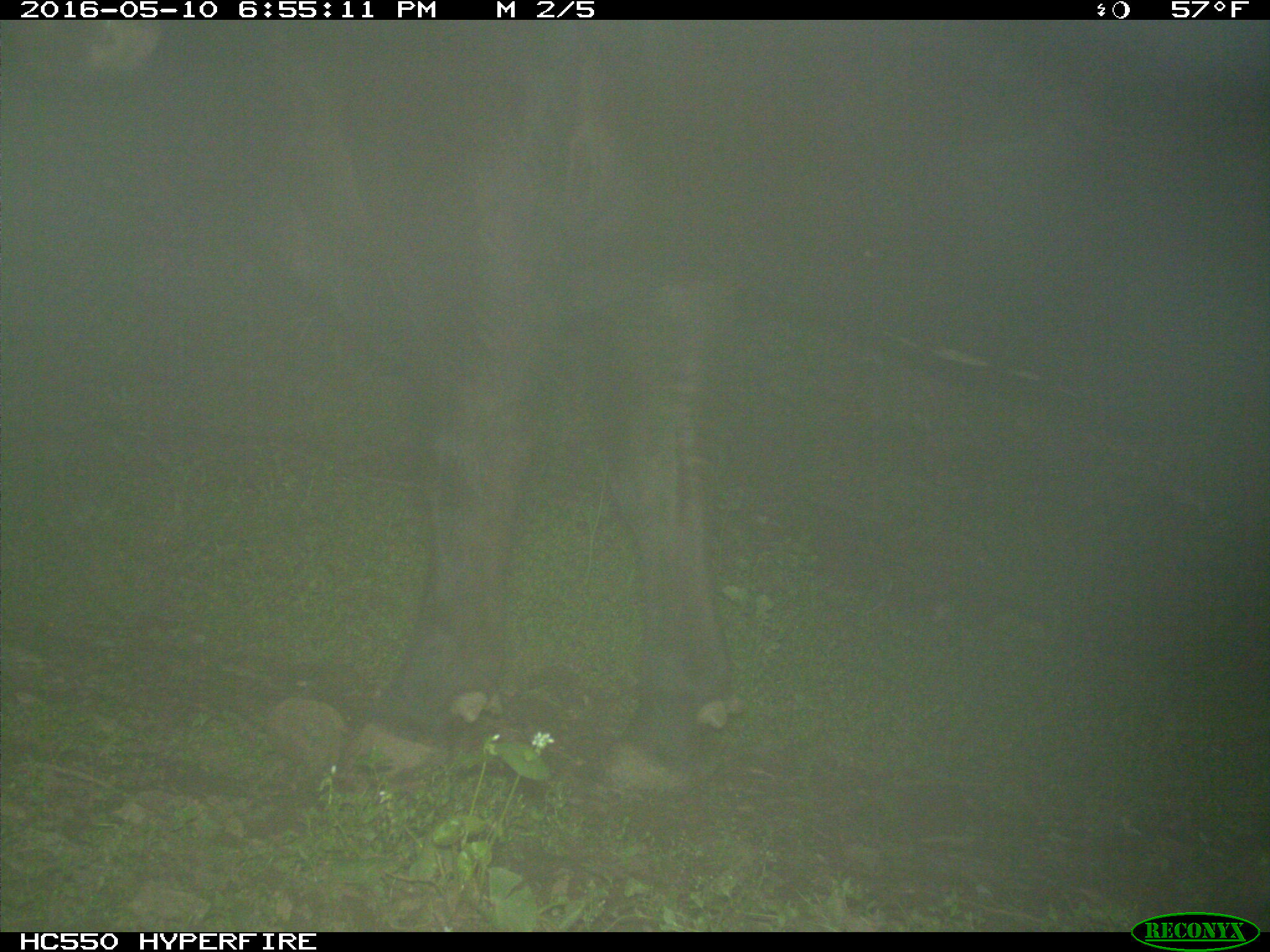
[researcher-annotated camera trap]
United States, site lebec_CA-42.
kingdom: Animalia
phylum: Chordata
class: Mammalia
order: Artiodactyla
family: Bovidae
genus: Bos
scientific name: Bos taurus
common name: domestic cow